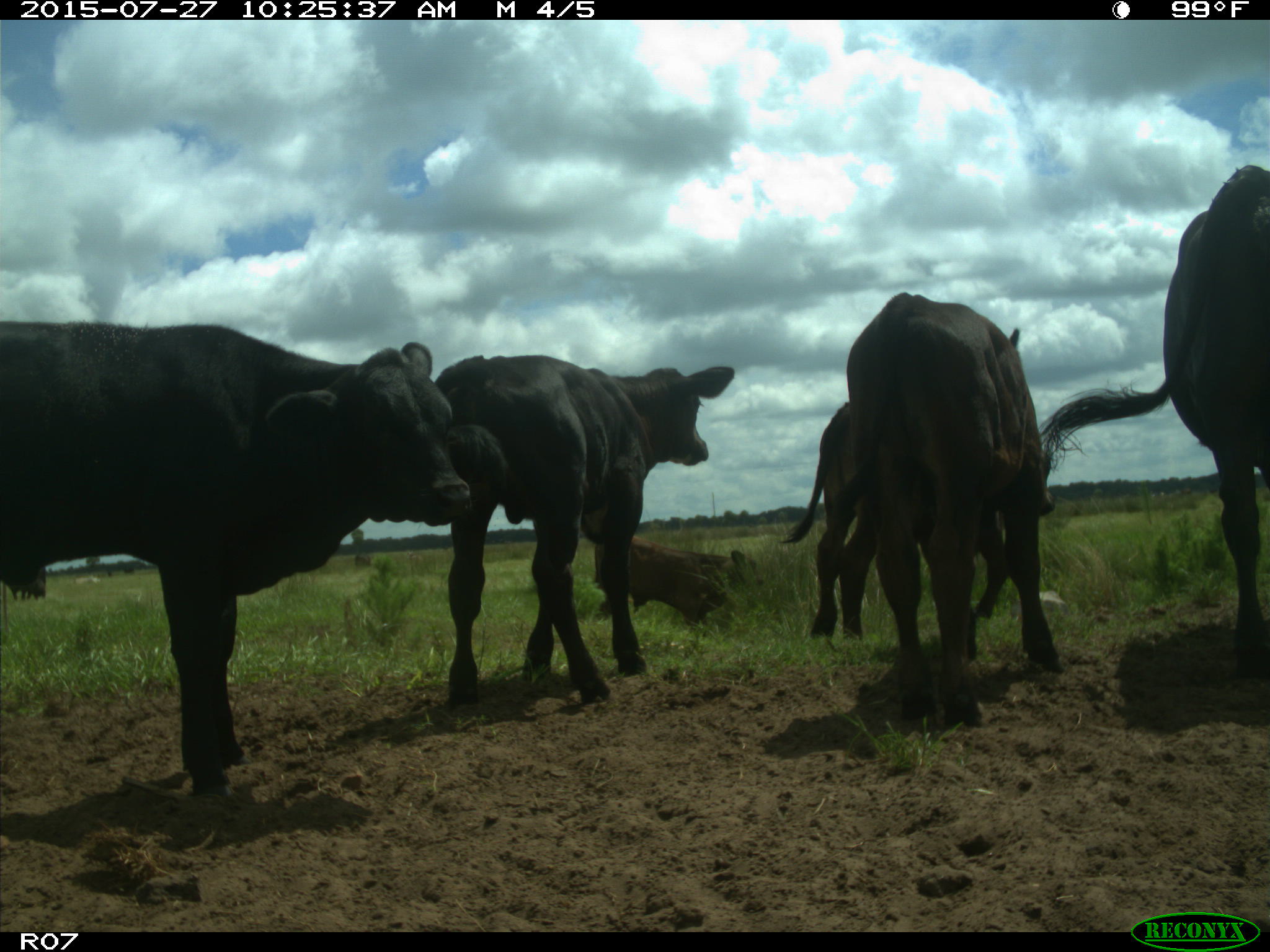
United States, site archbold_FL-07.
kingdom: Animalia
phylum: Chordata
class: Mammalia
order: Artiodactyla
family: Bovidae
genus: Bos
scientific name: Bos taurus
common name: domestic cow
Bos taurus (domestic cow).